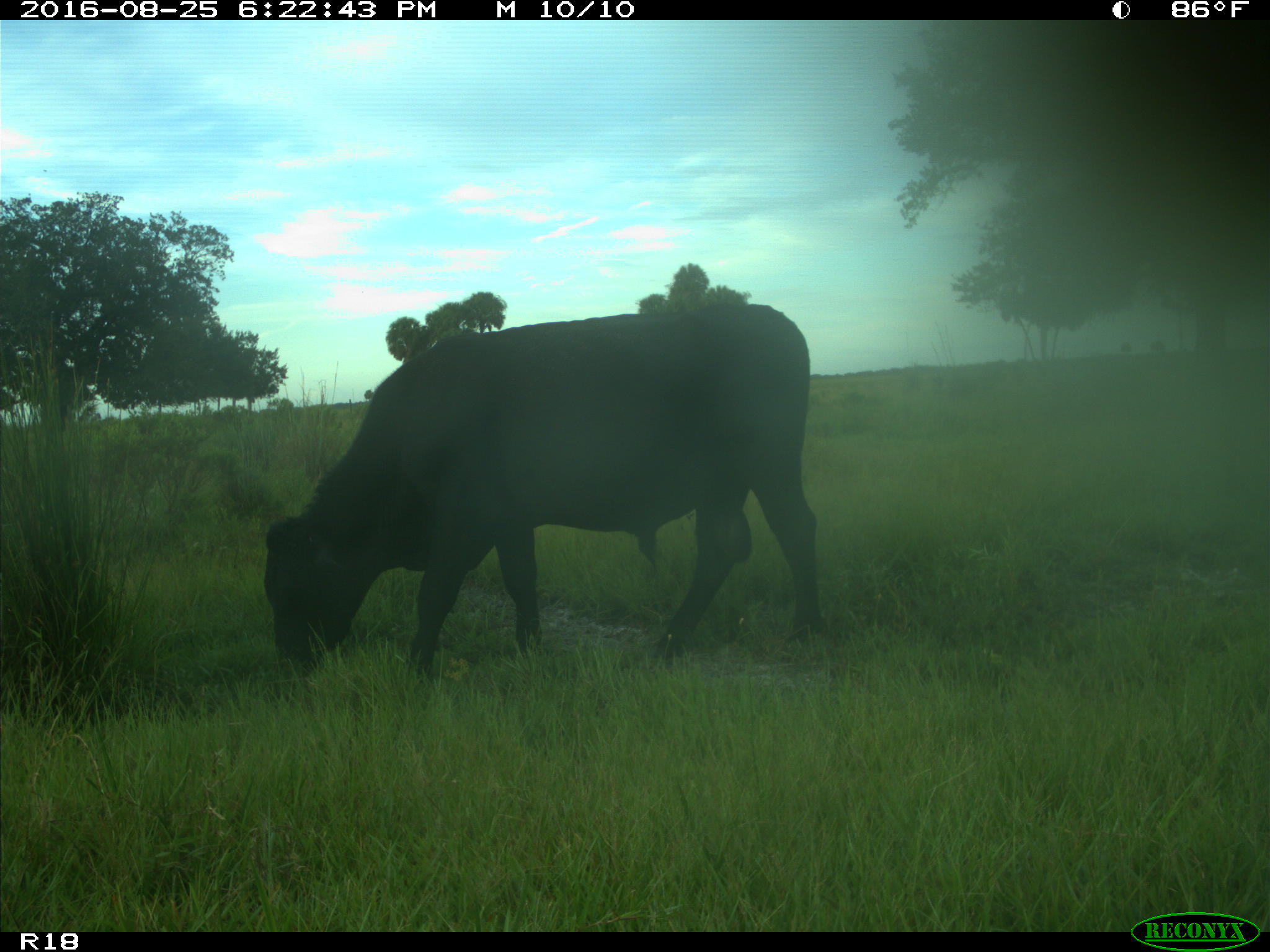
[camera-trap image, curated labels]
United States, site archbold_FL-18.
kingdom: Animalia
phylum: Chordata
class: Mammalia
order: Artiodactyla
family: Bovidae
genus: Bos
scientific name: Bos taurus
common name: domestic cow